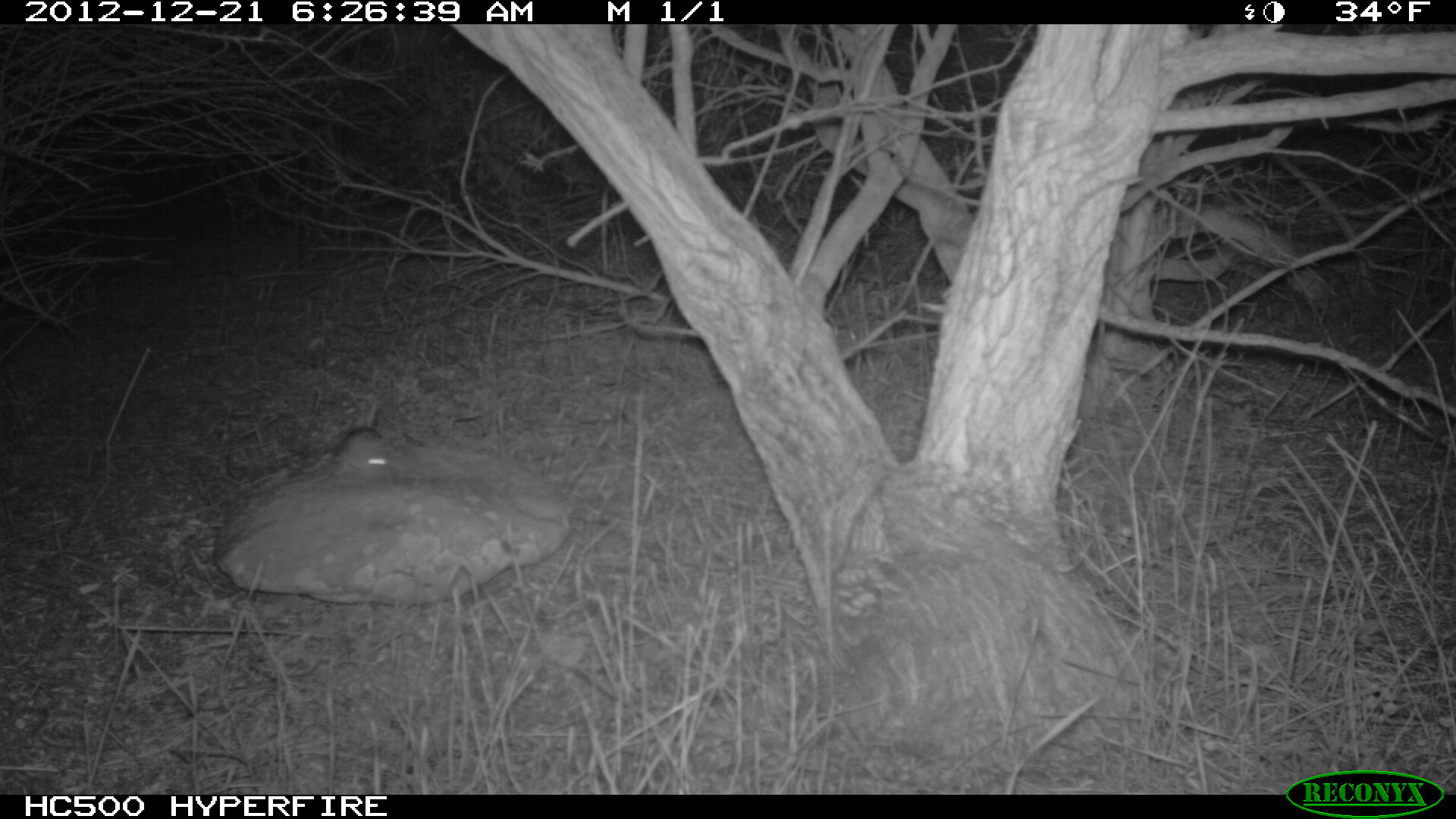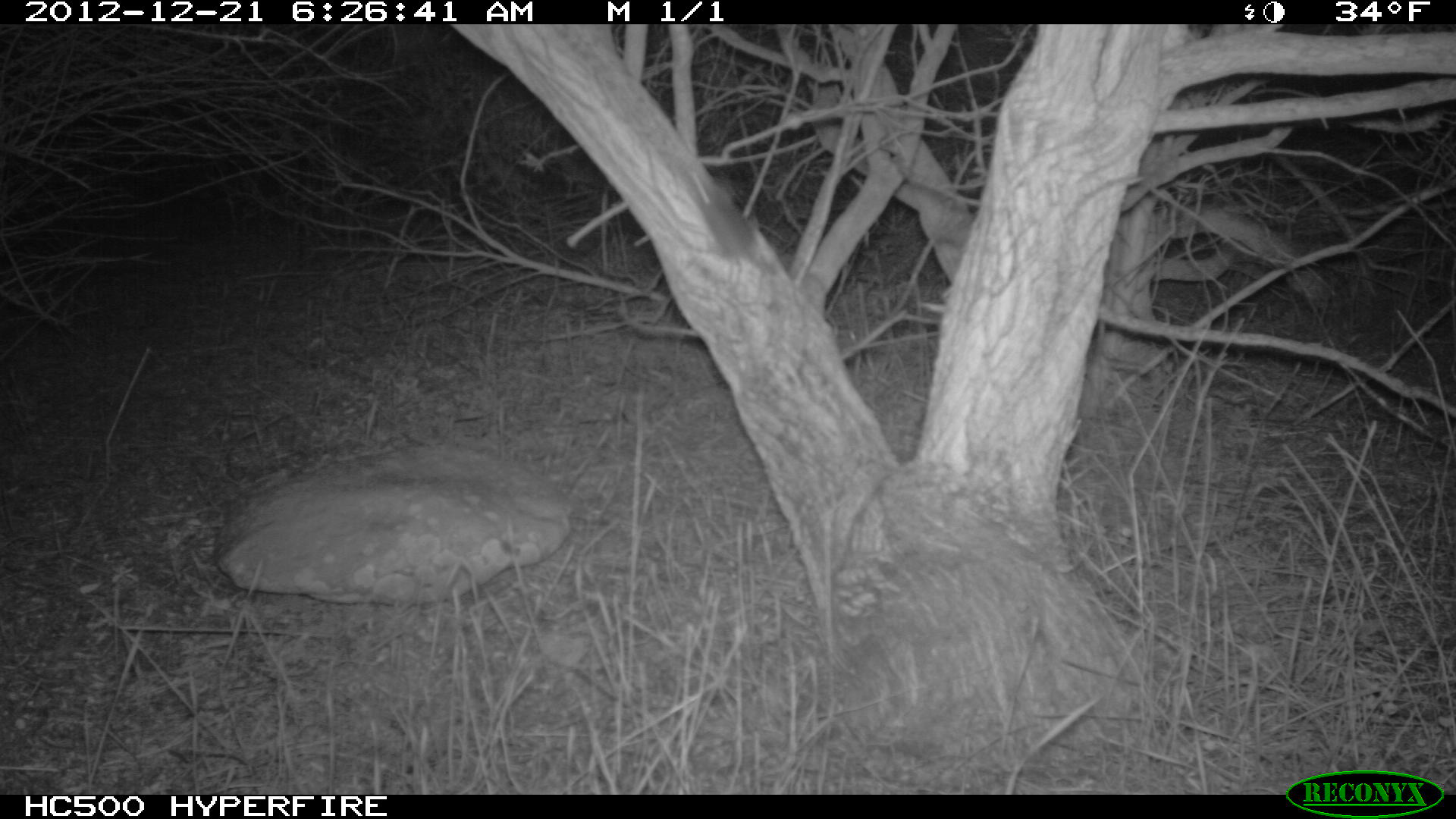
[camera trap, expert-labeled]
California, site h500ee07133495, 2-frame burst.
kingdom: Animalia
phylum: Chordata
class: Mammalia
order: Rodentia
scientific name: Rodentia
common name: rodent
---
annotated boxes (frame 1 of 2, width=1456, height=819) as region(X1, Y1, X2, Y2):
rodent: region(338, 426, 388, 481)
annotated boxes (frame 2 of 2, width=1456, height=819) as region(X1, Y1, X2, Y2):
rodent: region(690, 169, 770, 271)